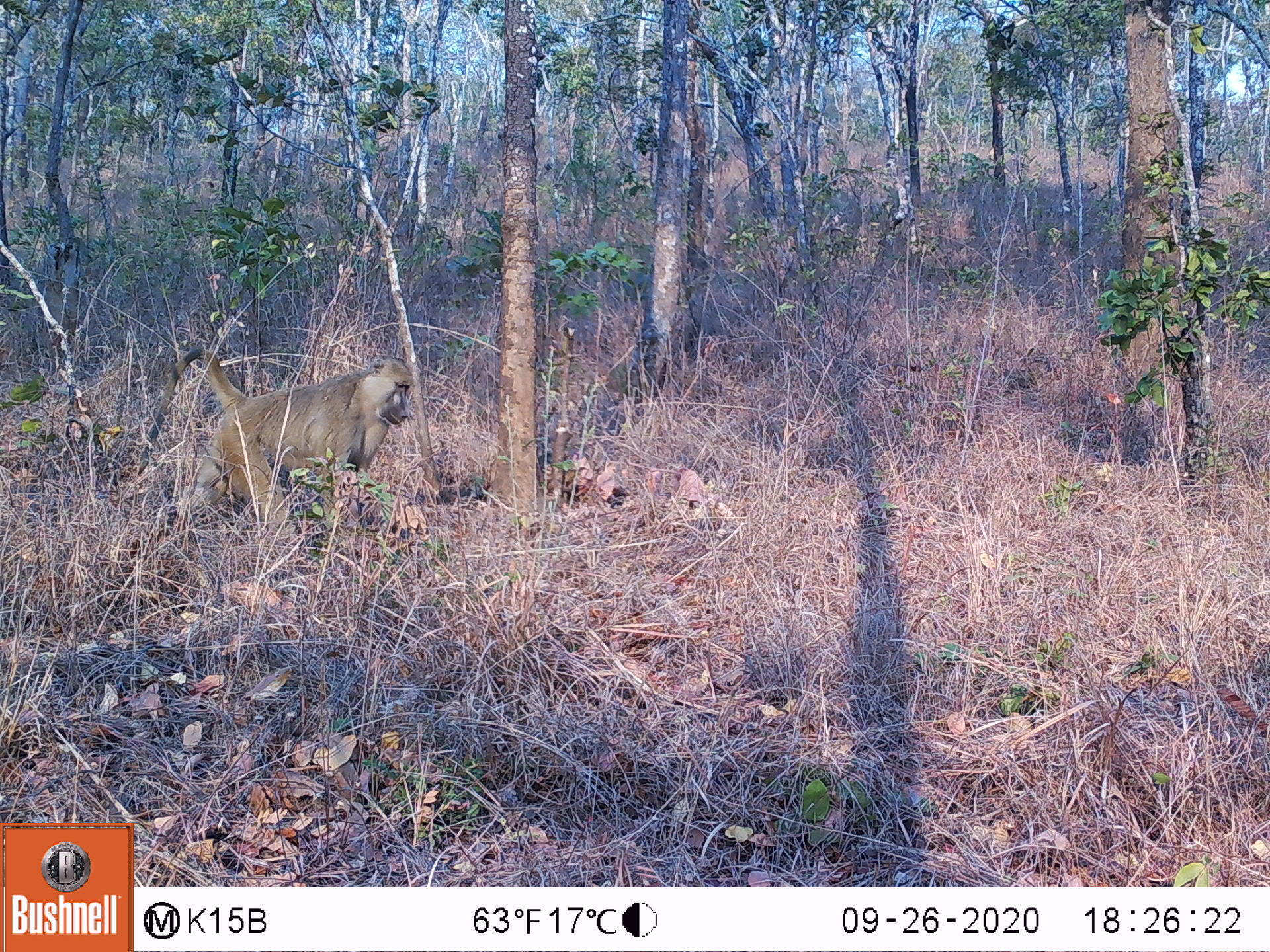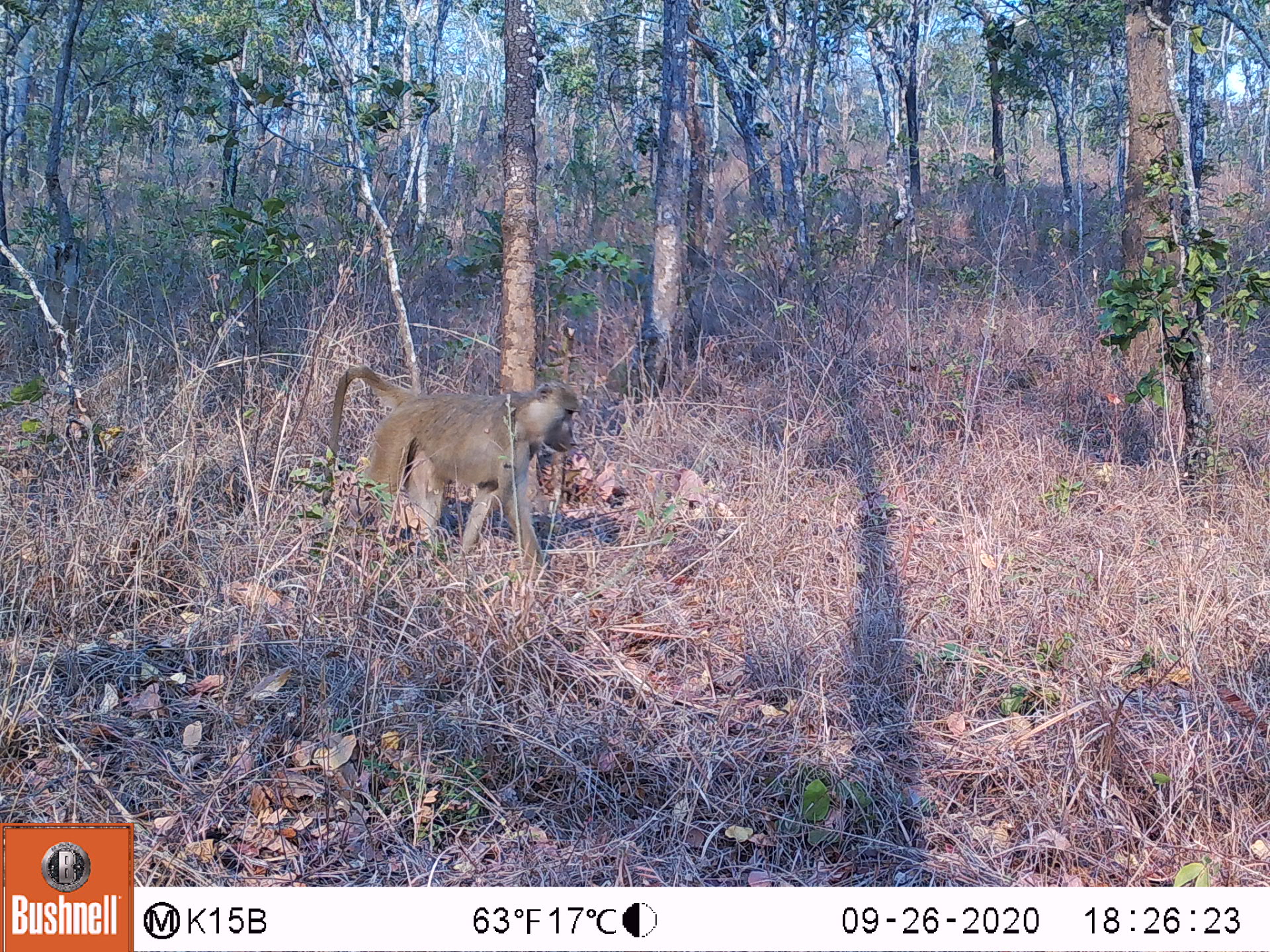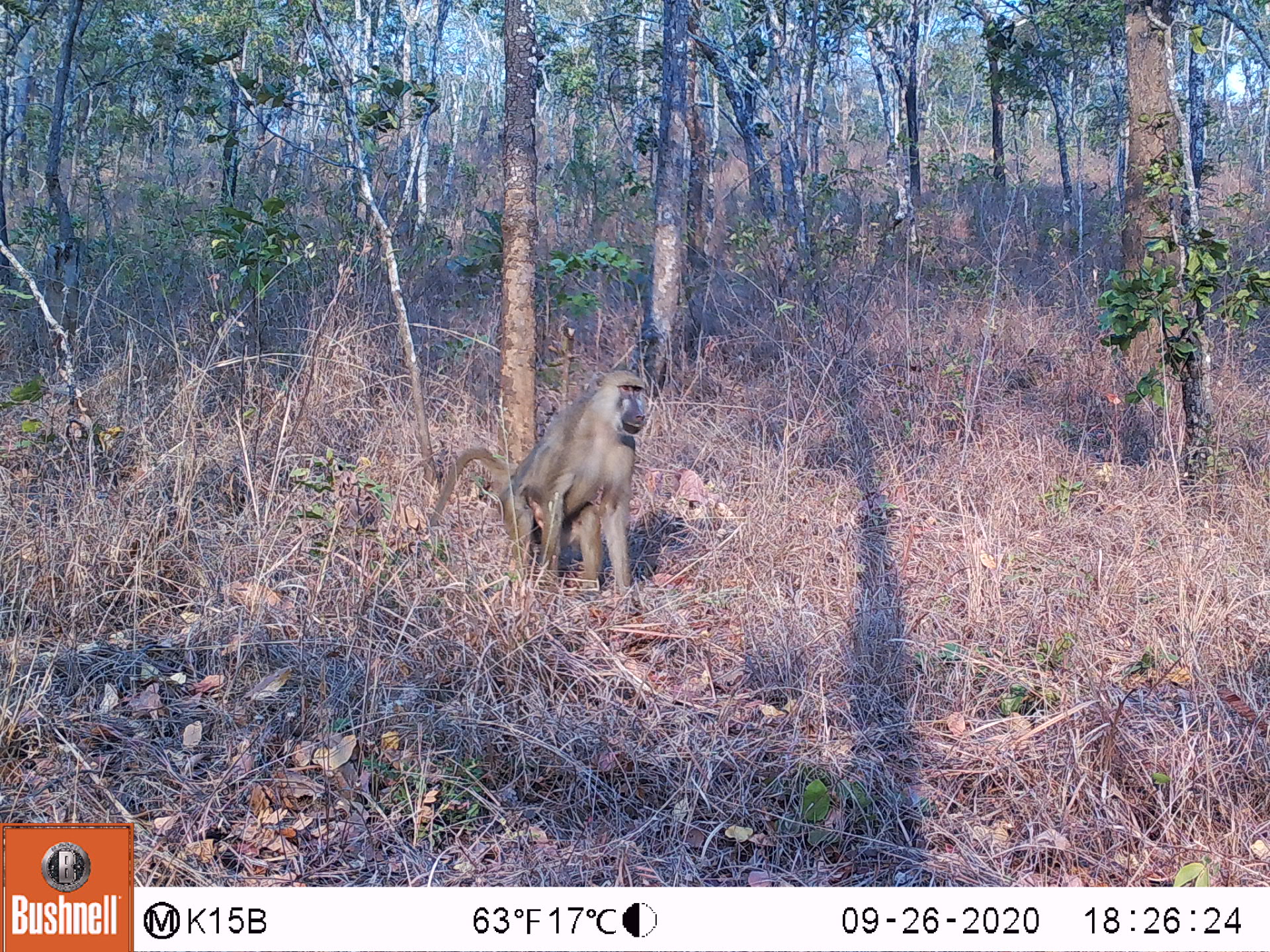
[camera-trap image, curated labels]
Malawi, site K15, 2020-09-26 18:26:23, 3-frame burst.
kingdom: Animalia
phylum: Chordata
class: Mammalia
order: Primates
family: Cercopithecidae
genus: Papio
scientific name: Papio cynocephalus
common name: yellow baboon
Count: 1.